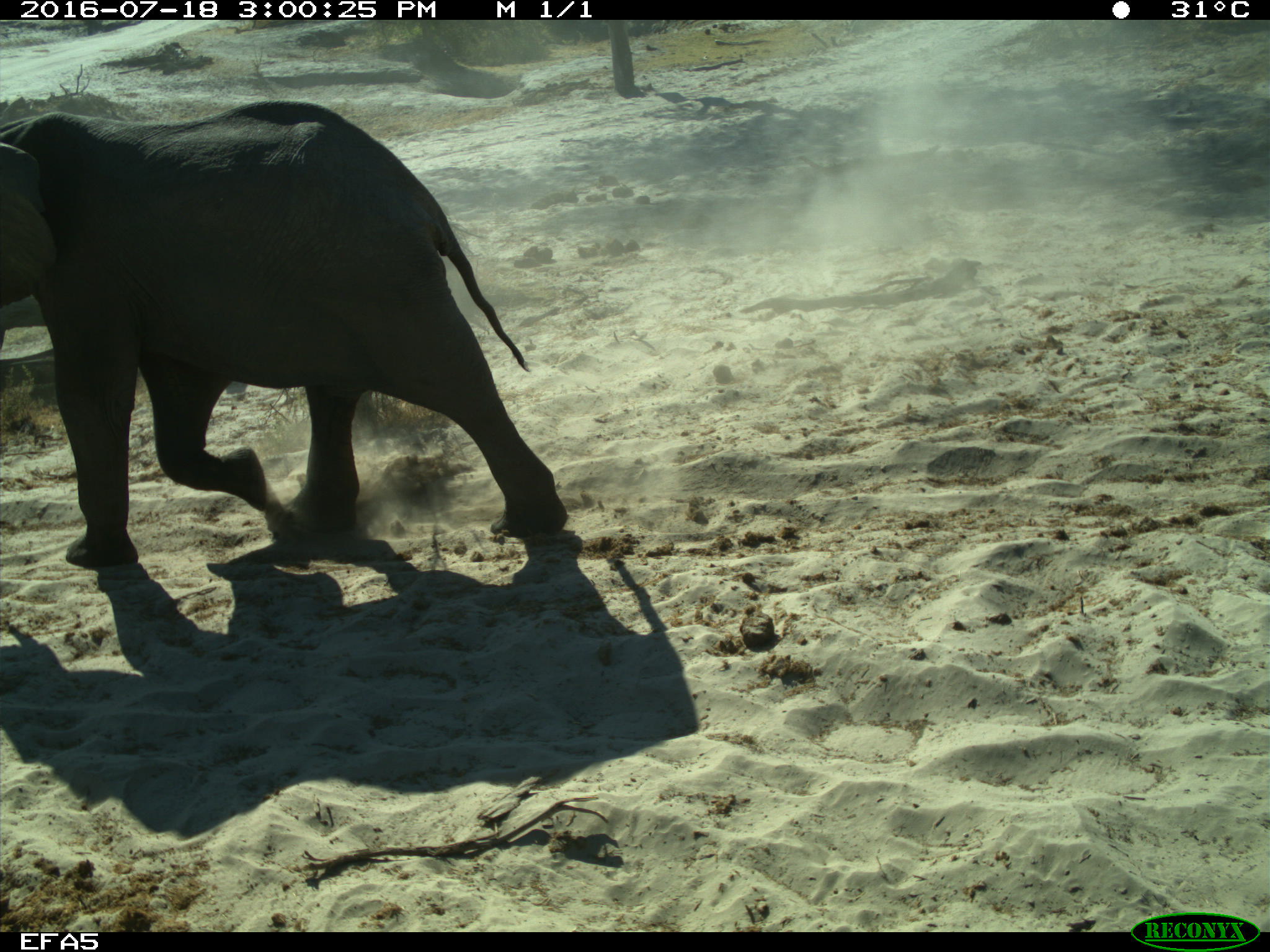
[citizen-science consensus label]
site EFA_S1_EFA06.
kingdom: Animalia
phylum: Chordata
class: Mammalia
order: Proboscidea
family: Elephantidae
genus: Loxodonta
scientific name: Loxodonta africana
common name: african bush elephant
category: elephant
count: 1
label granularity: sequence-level